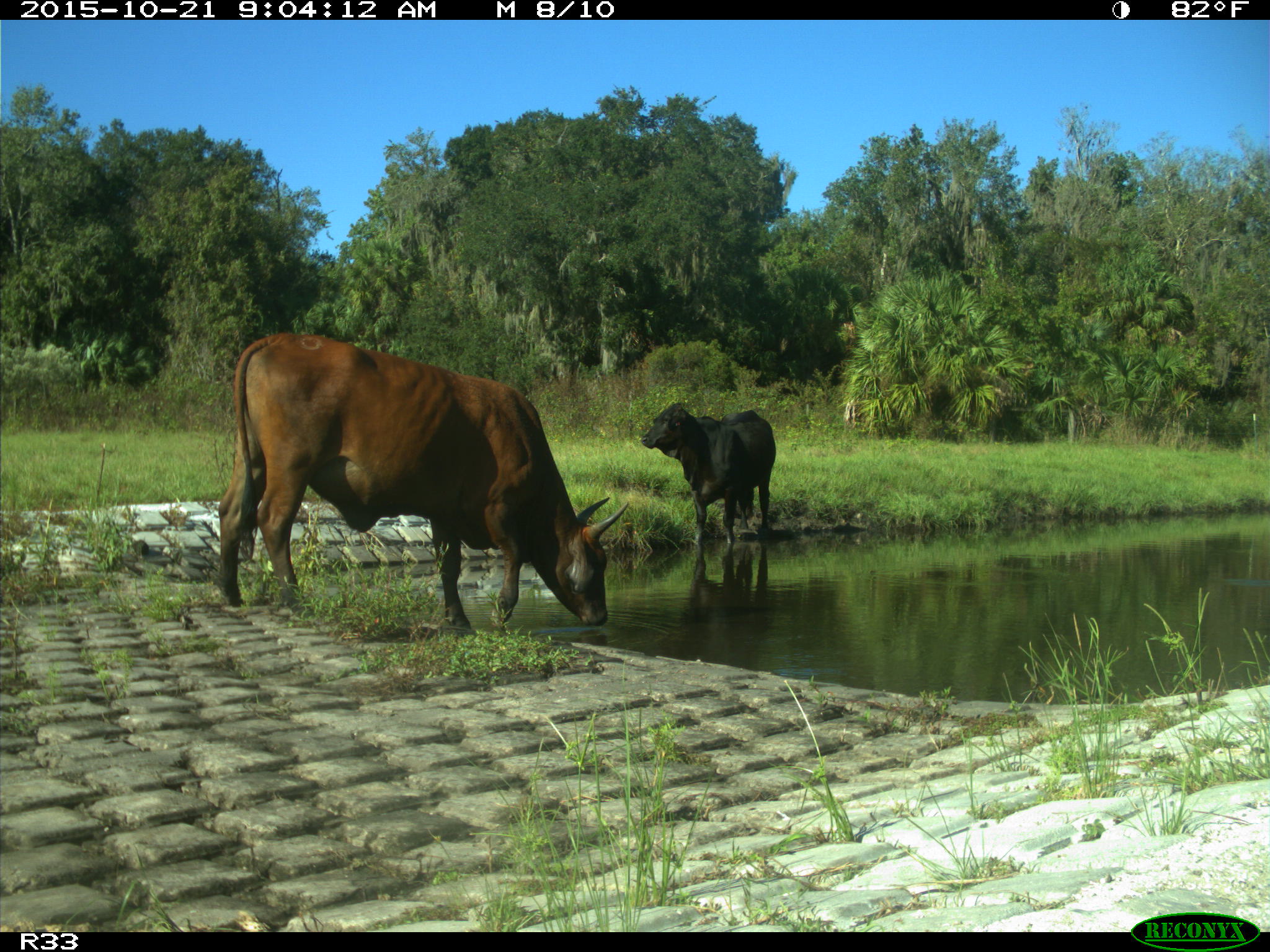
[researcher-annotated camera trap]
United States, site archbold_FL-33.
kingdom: Animalia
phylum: Chordata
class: Mammalia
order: Artiodactyla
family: Bovidae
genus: Bos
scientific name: Bos taurus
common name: domestic cow